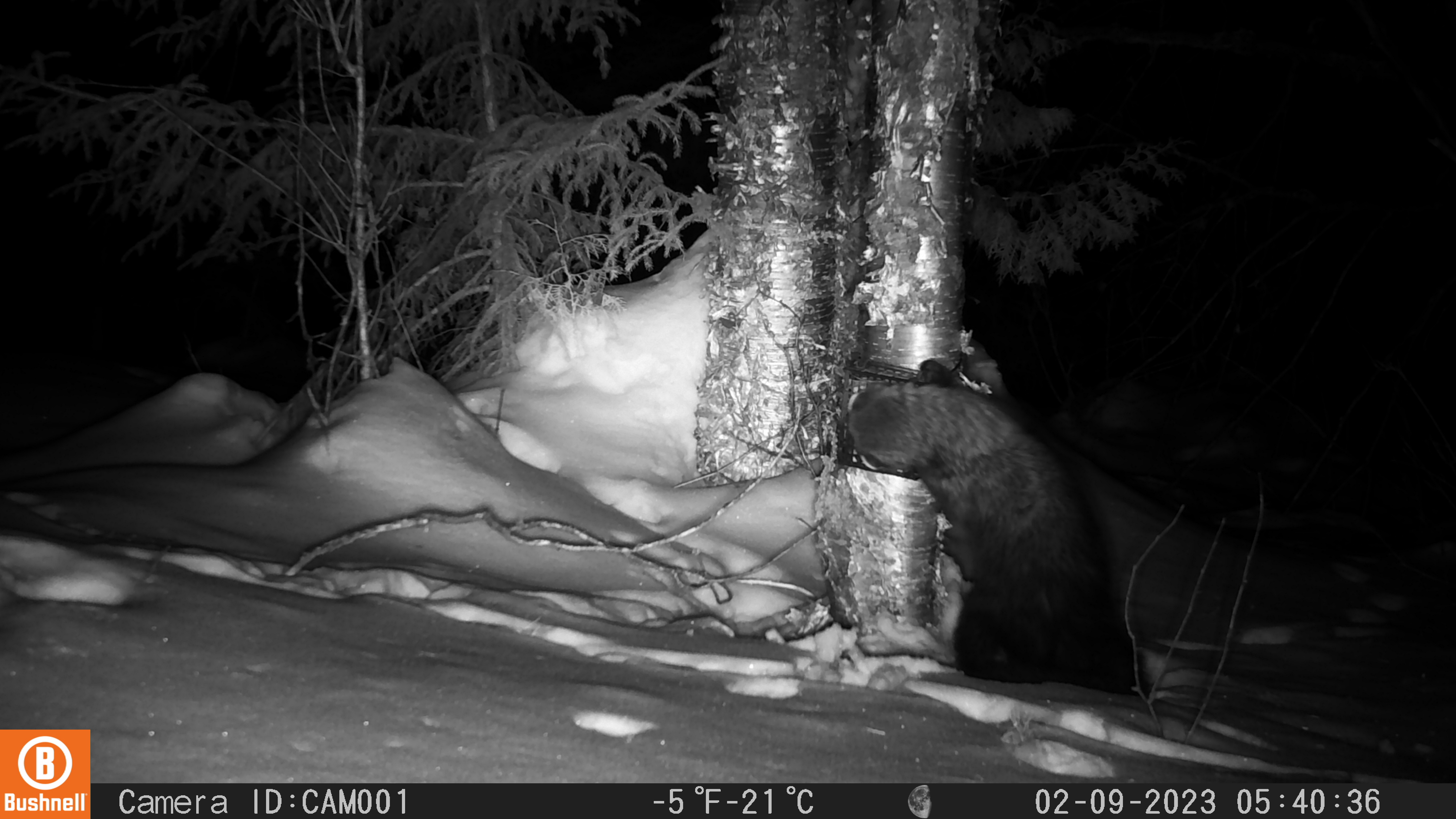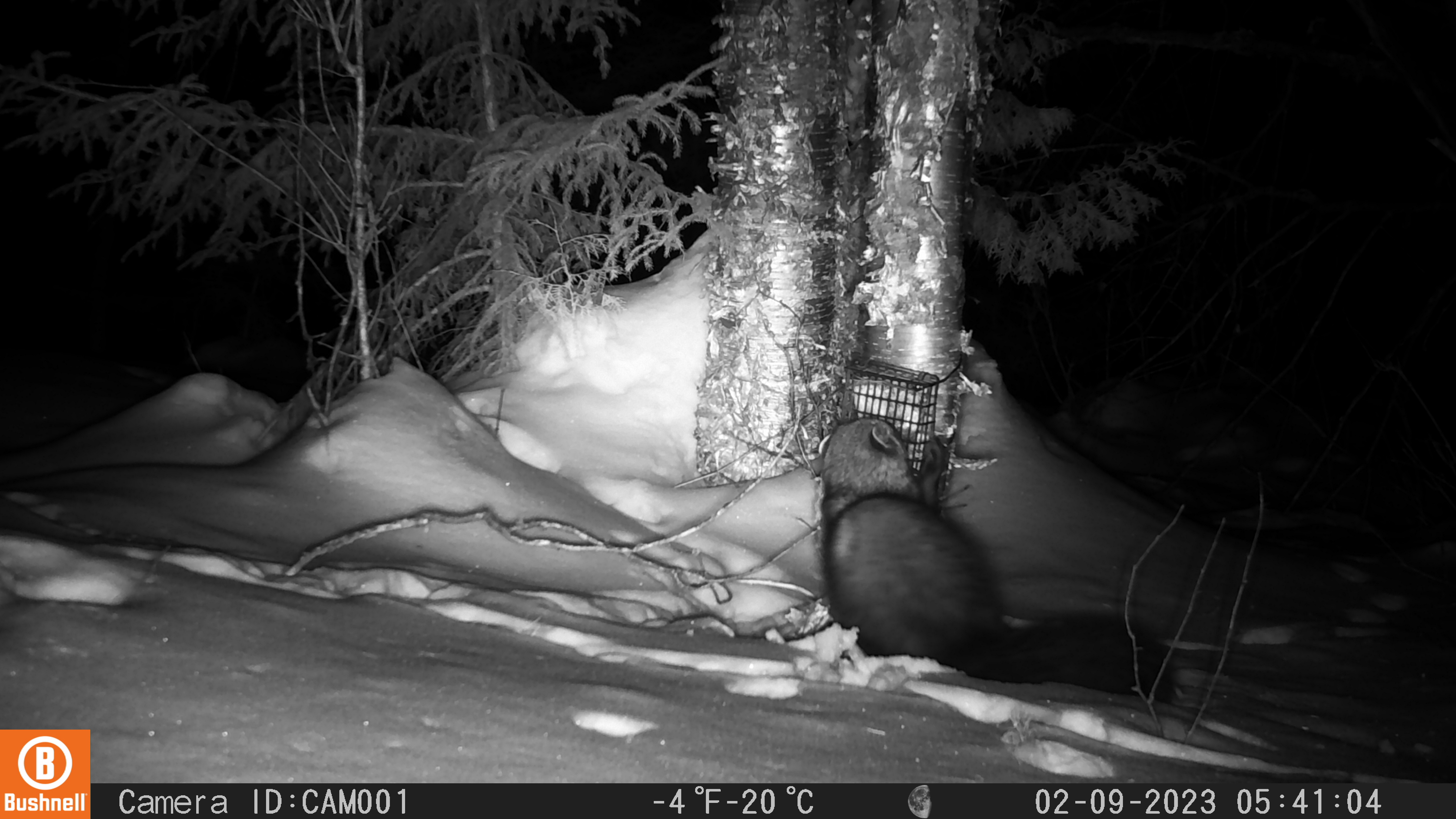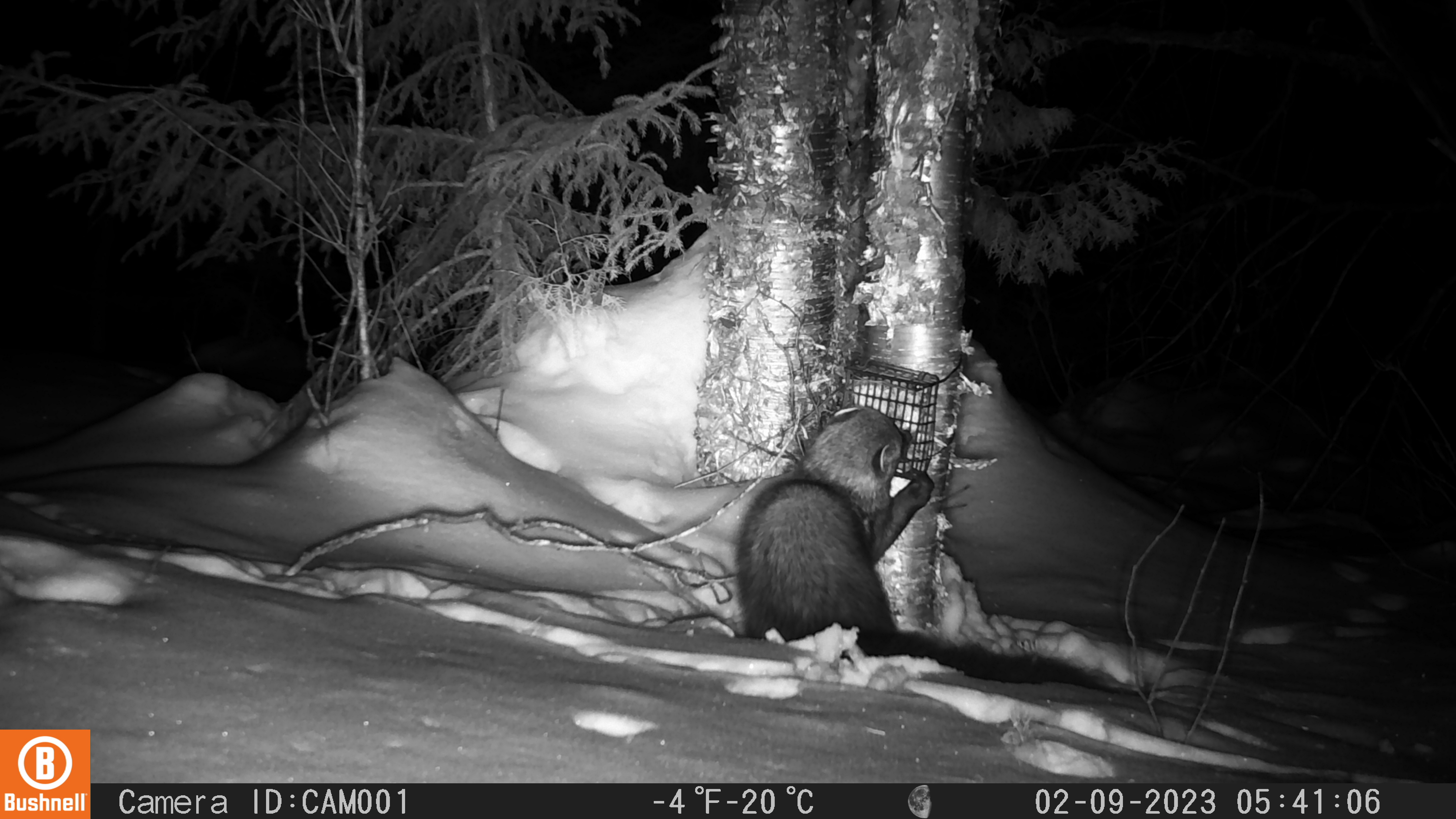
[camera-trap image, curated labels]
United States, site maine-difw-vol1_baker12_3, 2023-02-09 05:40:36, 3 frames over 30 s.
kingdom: Animalia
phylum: Chordata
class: Mammalia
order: Carnivora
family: Mustelidae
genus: Pekania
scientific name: Pekania pennanti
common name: fisher